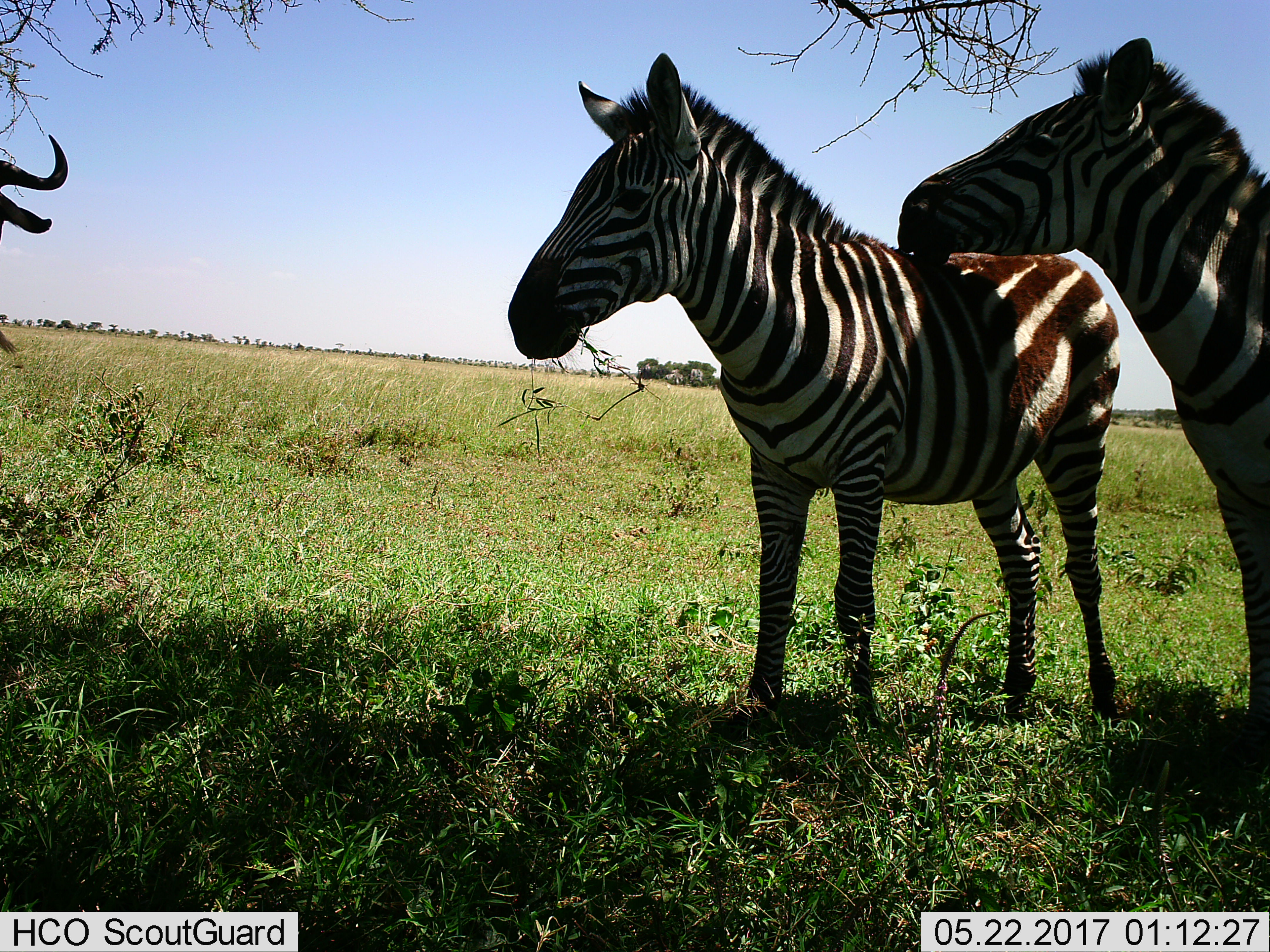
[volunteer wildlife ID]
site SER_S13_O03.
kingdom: Animalia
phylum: Chordata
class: Mammalia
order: Perissodactyla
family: Equidae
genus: Equus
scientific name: Equus quagga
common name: plains zebra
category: zebraplains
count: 2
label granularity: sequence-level